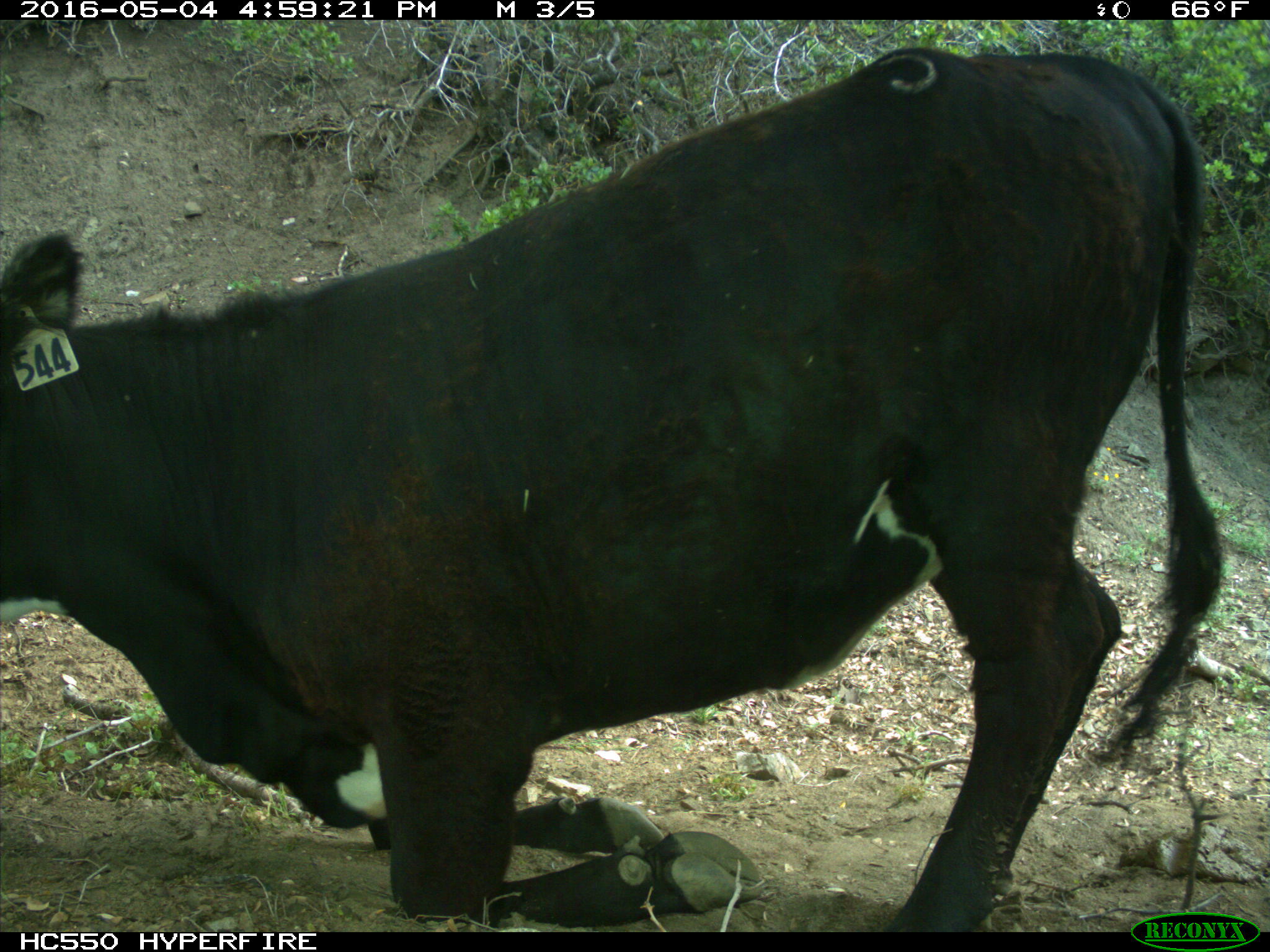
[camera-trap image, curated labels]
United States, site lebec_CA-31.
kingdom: Animalia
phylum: Chordata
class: Mammalia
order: Artiodactyla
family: Bovidae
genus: Bos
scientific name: Bos taurus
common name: domestic cow